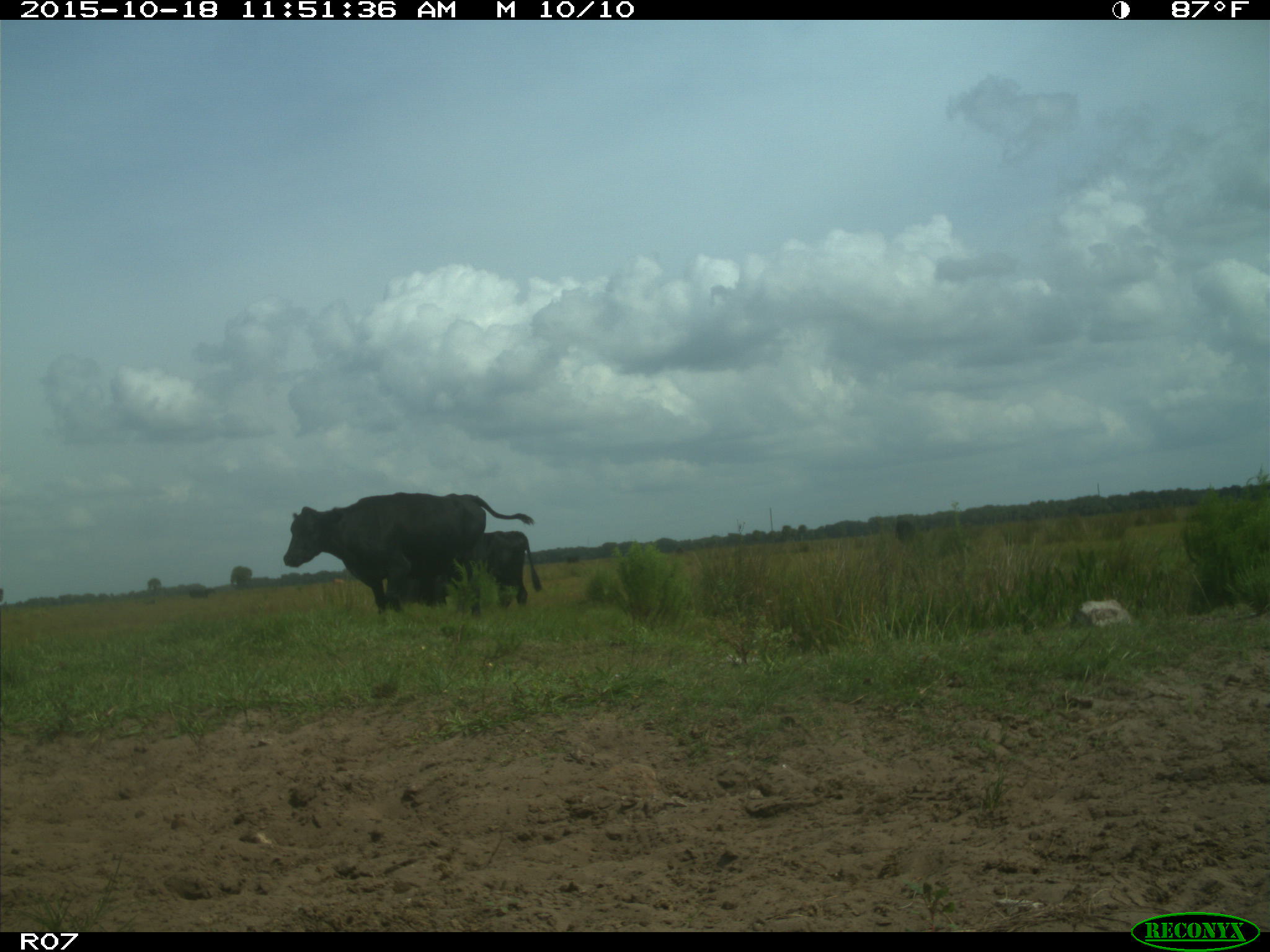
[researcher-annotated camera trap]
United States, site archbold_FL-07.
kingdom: Animalia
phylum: Chordata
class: Mammalia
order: Artiodactyla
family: Bovidae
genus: Bos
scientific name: Bos taurus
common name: domestic cow